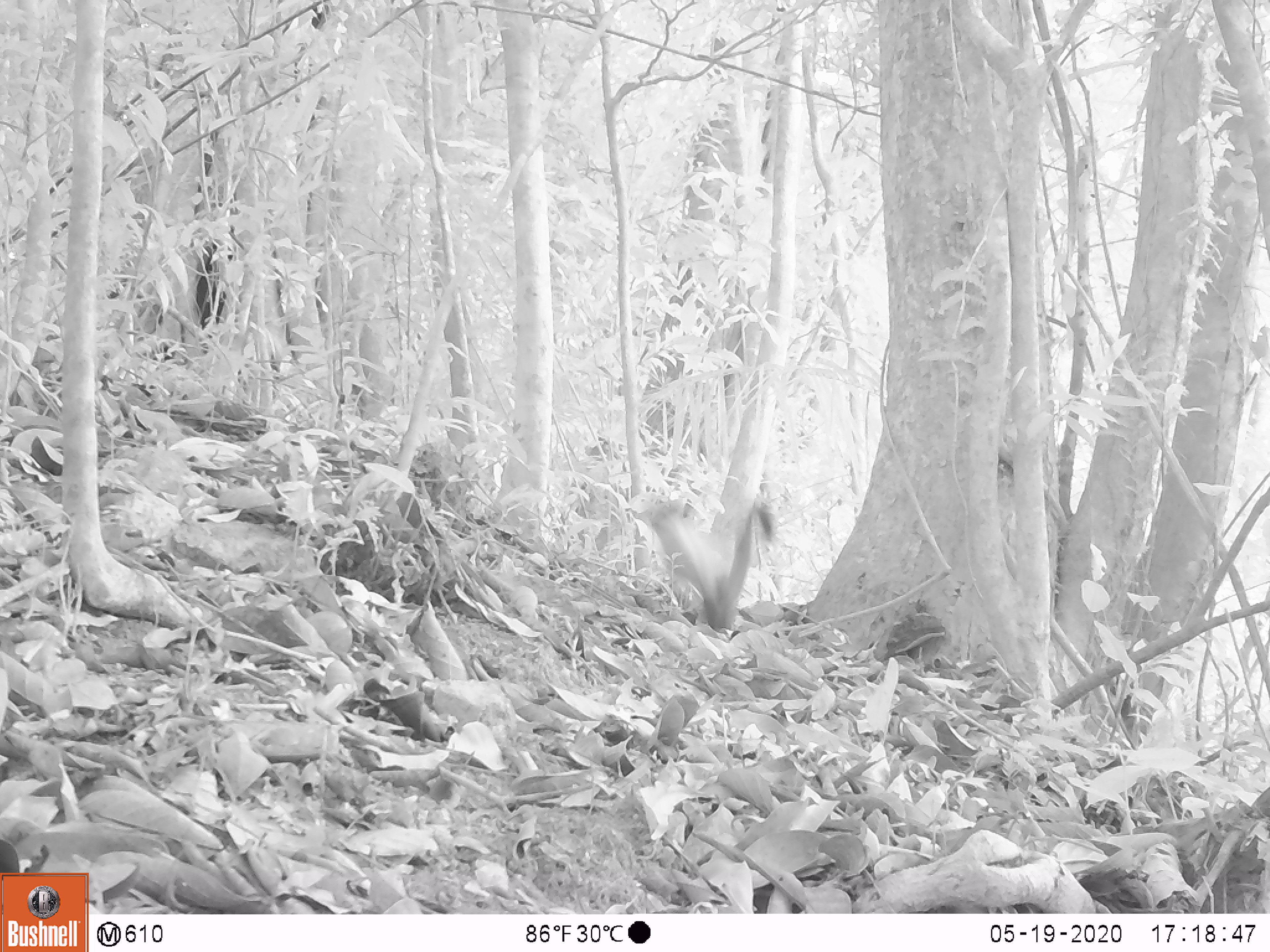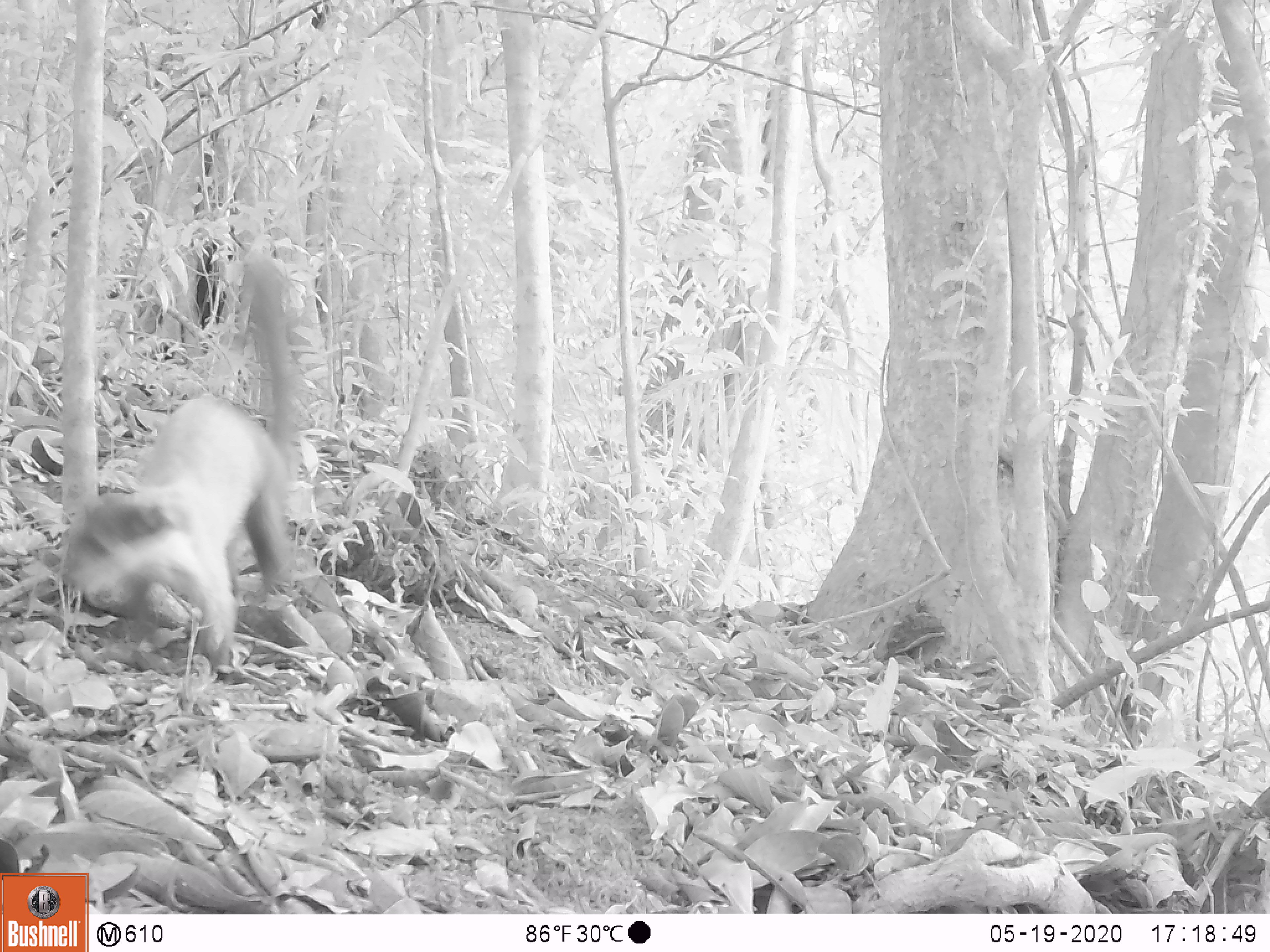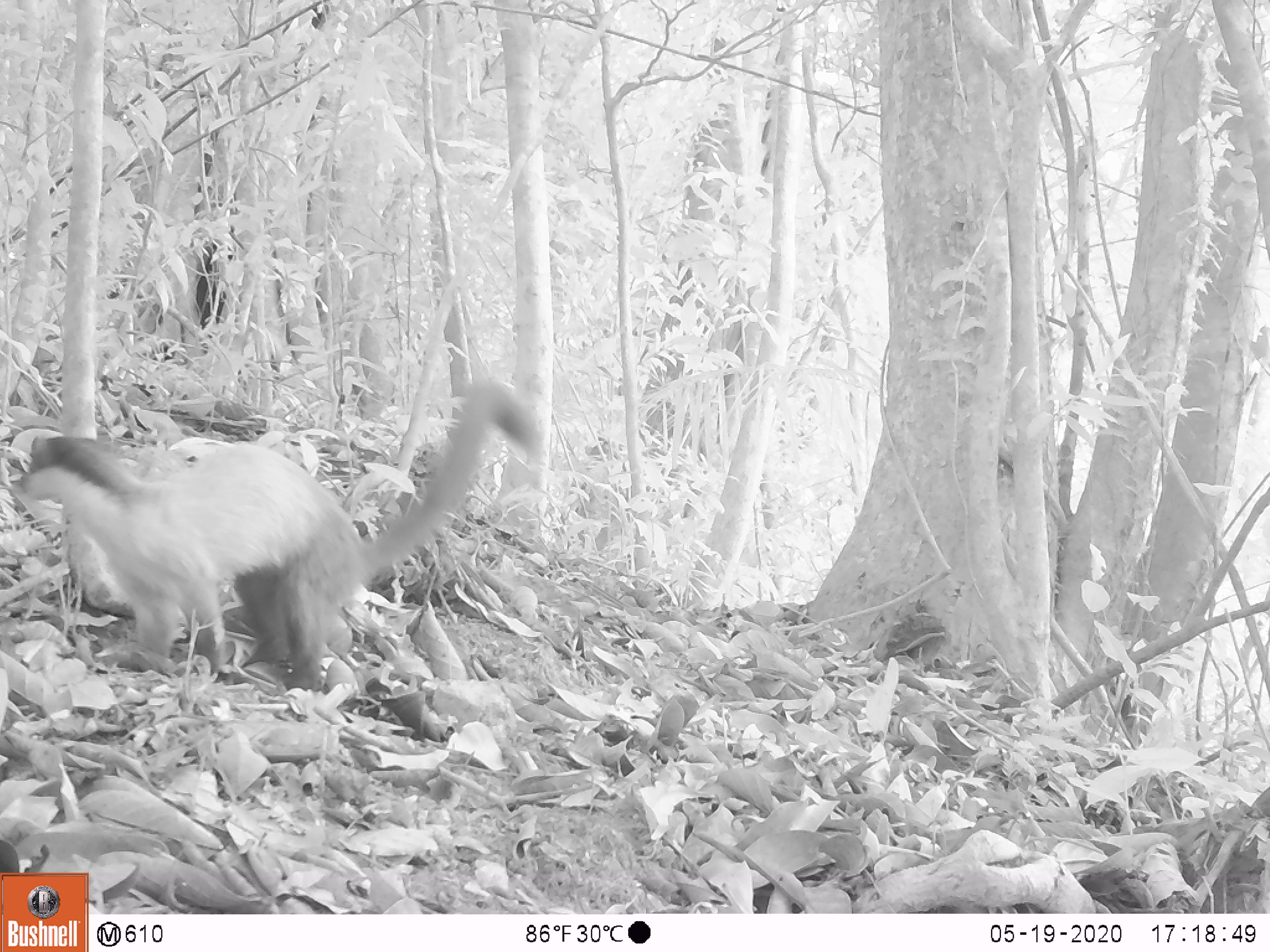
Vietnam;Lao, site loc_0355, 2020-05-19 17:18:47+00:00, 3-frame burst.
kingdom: Animalia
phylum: Chordata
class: Mammalia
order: Carnivora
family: Mustelidae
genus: Martes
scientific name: Martes flavigula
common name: yellow-throated marten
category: yellow throated marten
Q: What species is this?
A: Yellow throated marten (yellow-throated marten) (Martes flavigula).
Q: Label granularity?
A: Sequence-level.